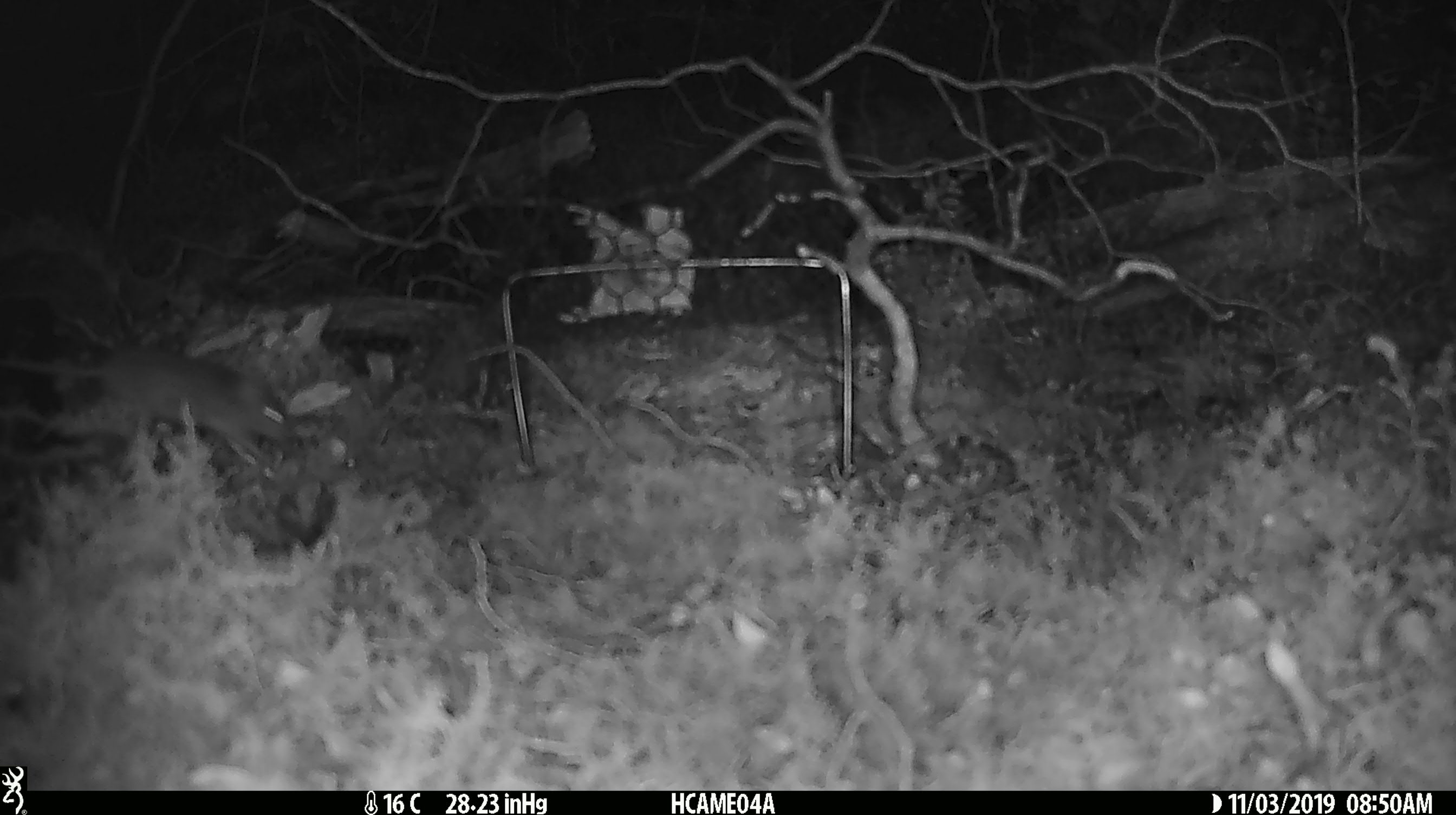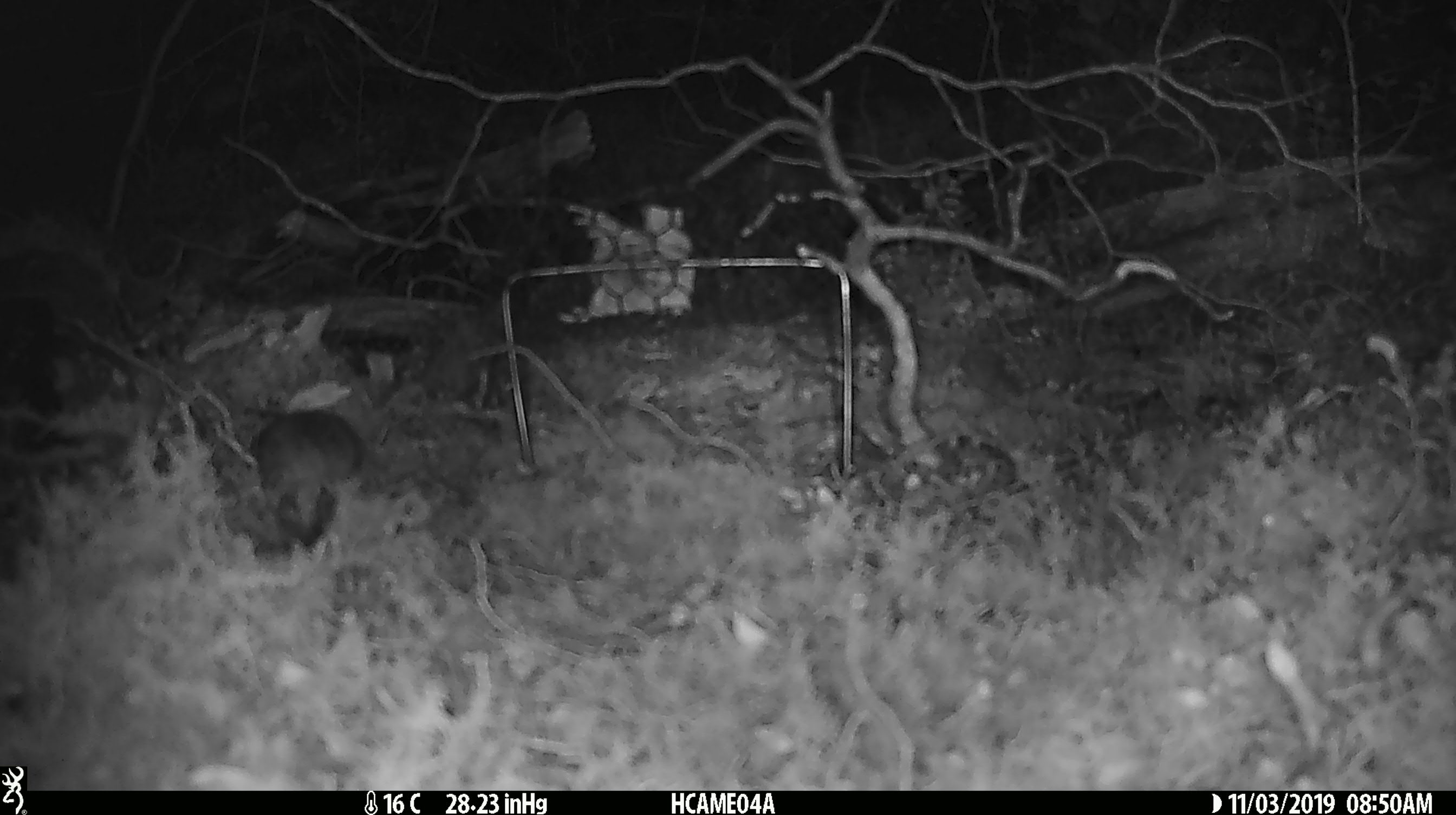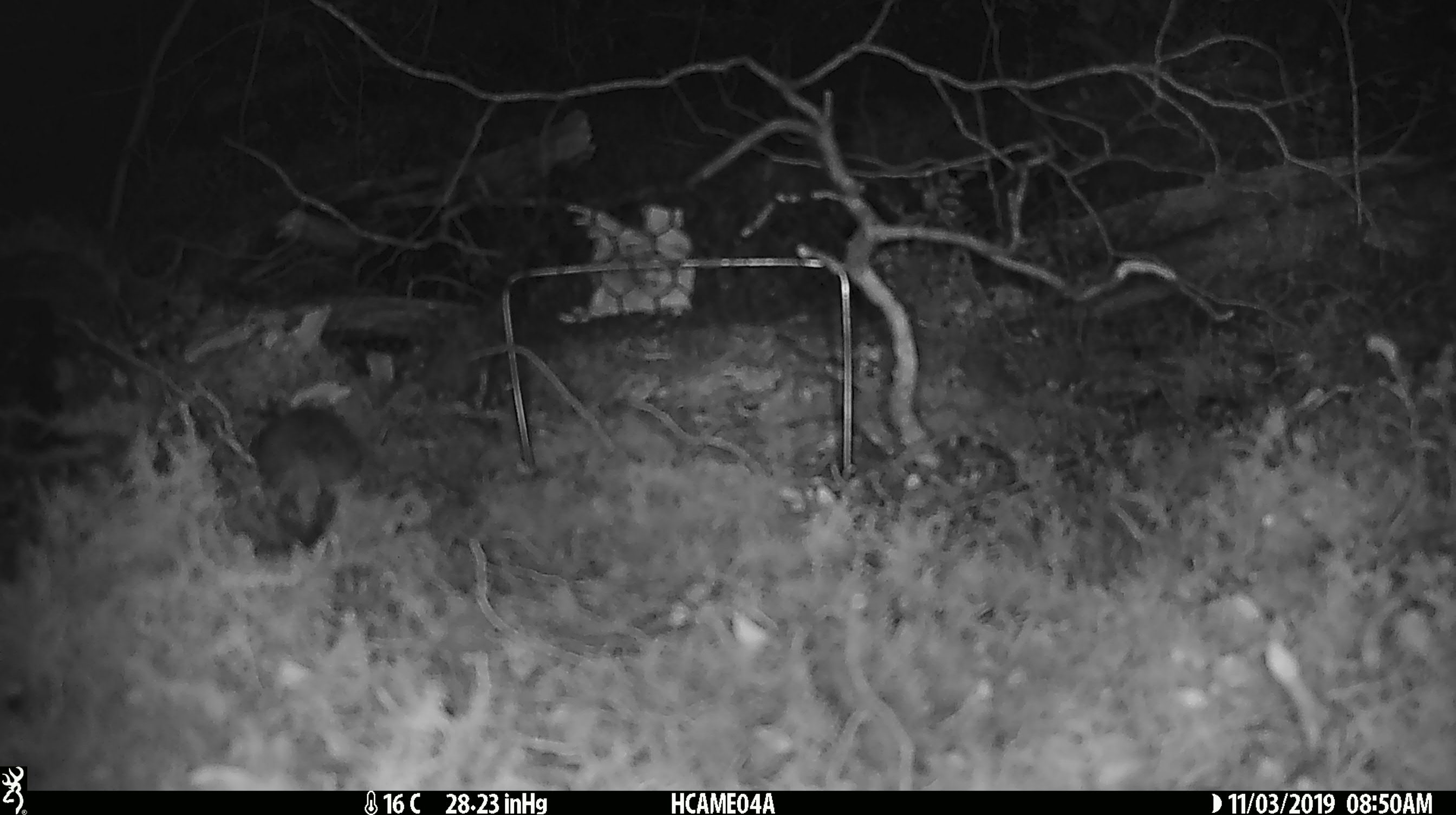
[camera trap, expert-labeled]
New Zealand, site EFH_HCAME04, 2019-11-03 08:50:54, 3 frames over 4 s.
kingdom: Animalia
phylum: Chordata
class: Mammalia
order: Rodentia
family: Muridae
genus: Mus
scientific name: Mus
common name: mouse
Mouse (Mus).